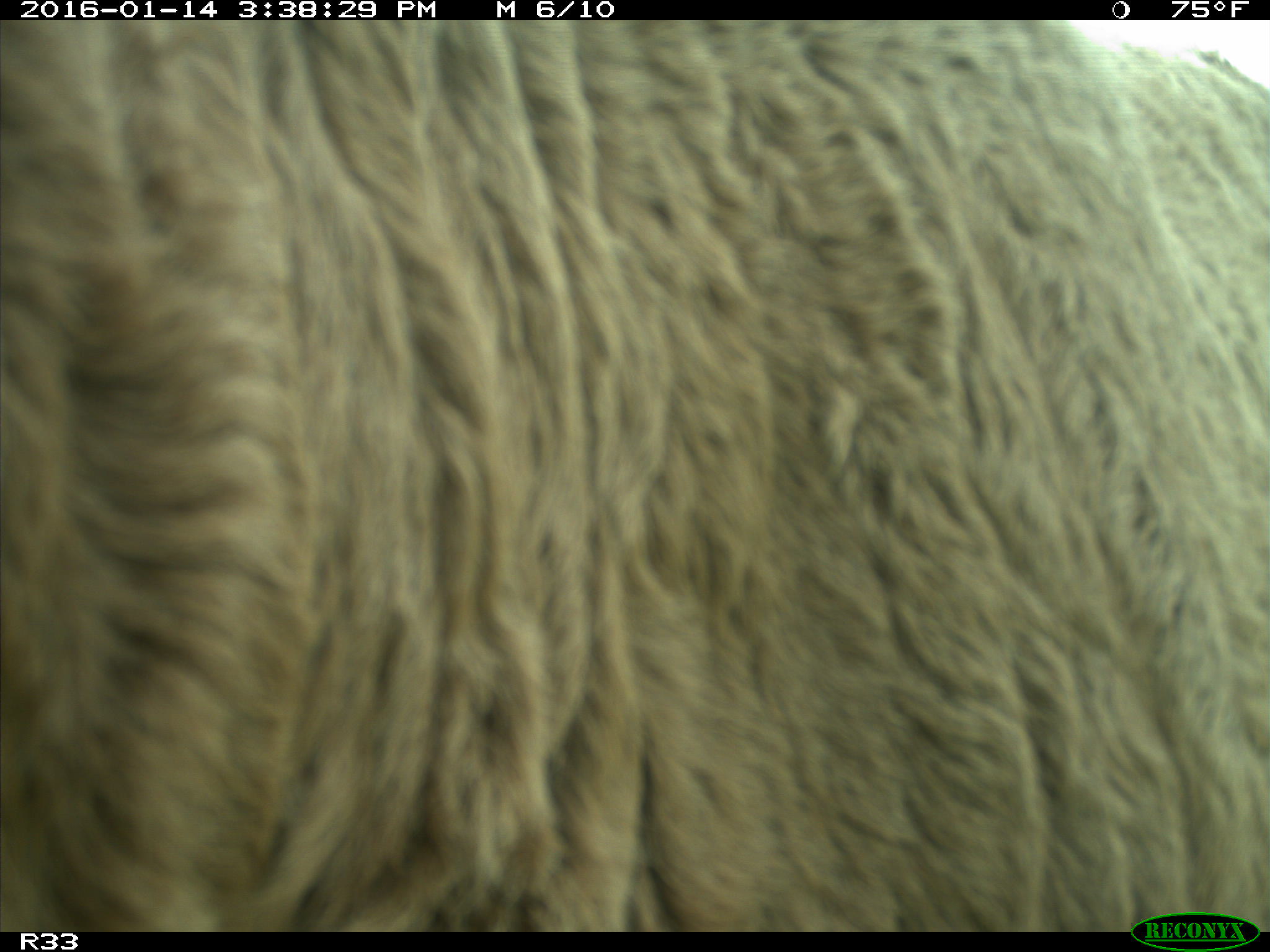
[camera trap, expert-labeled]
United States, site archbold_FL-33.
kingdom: Animalia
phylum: Chordata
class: Mammalia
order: Artiodactyla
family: Bovidae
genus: Bos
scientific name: Bos taurus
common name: domestic cow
Bos taurus (domestic cow).